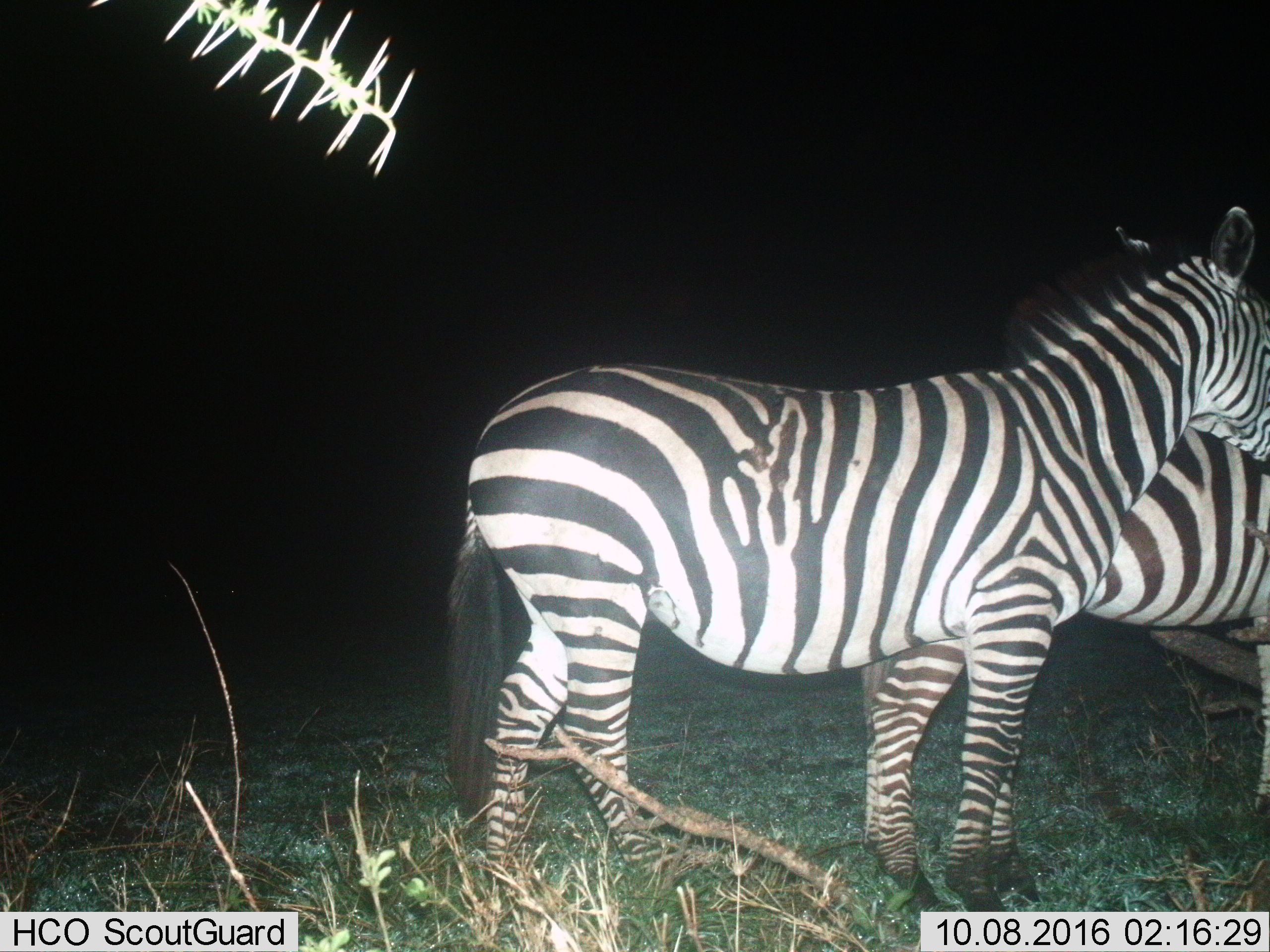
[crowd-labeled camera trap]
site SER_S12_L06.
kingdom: Animalia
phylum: Chordata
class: Mammalia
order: Perissodactyla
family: Equidae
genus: Equus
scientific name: Equus quagga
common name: plains zebra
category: zebraplains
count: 2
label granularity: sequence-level